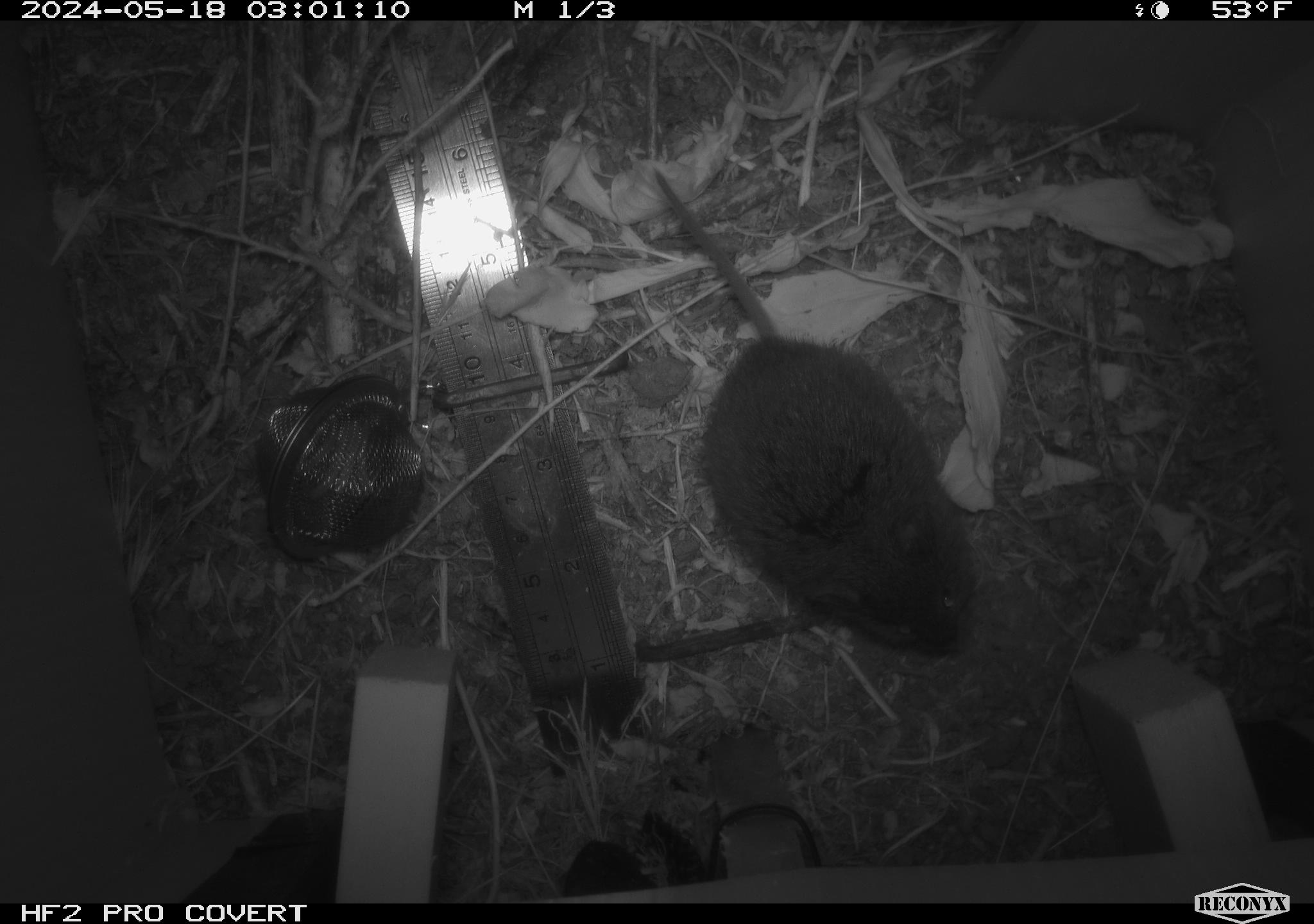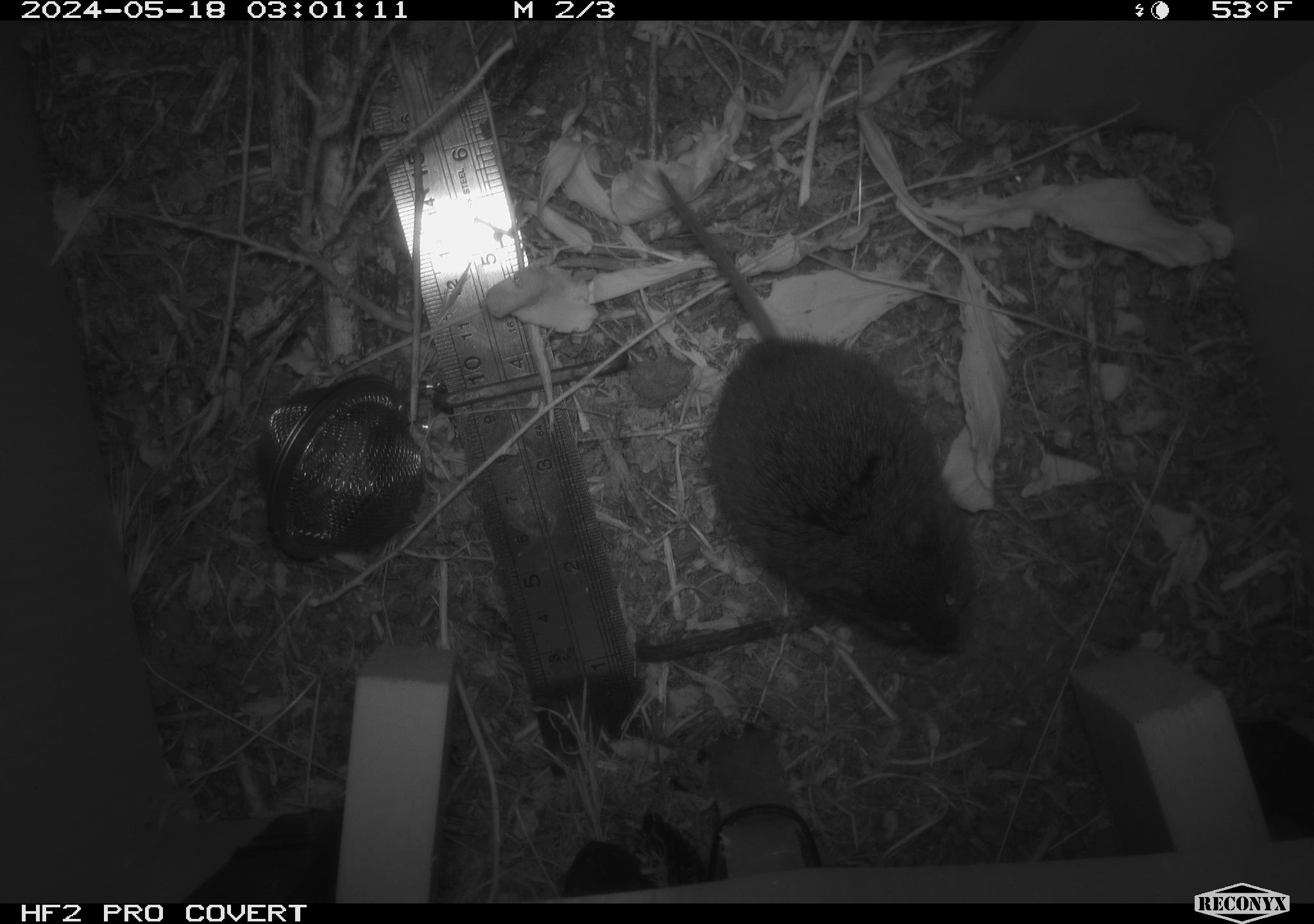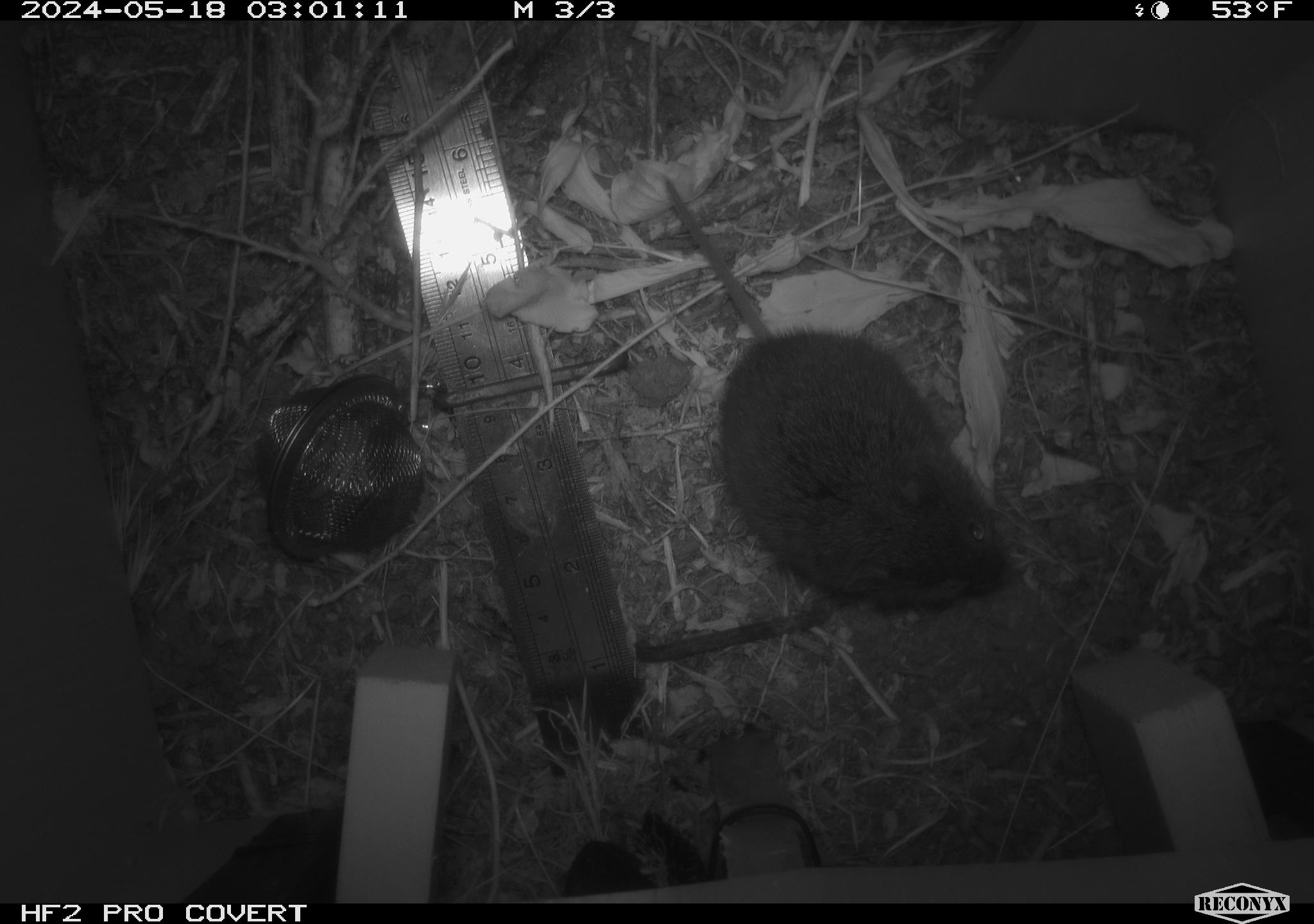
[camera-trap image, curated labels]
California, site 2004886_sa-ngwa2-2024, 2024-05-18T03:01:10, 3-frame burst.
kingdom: Animalia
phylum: Chordata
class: Mammalia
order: Rodentia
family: Cricetidae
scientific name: Arvicolinae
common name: voles, lemmings, and muskrats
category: arvicolinae subfamily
Arvicolinae subfamily (voles, lemmings, and muskrats) (Arvicolinae).